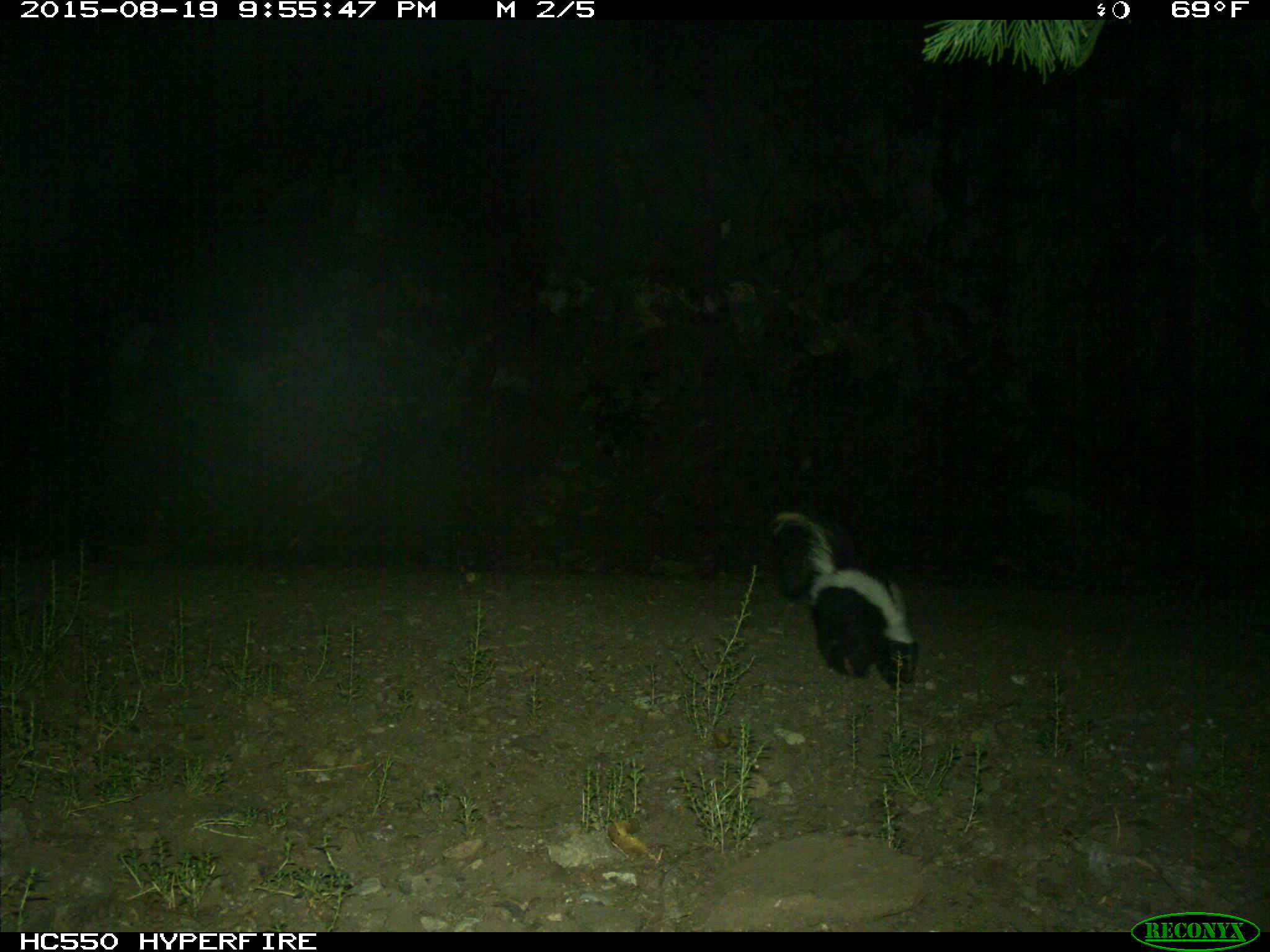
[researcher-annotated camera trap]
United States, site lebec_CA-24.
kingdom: Animalia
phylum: Chordata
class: Mammalia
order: Carnivora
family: Mephitidae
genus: Mephitis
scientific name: Mephitis mephitis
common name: striped skunk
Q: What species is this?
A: Mephitis mephitis (striped skunk).